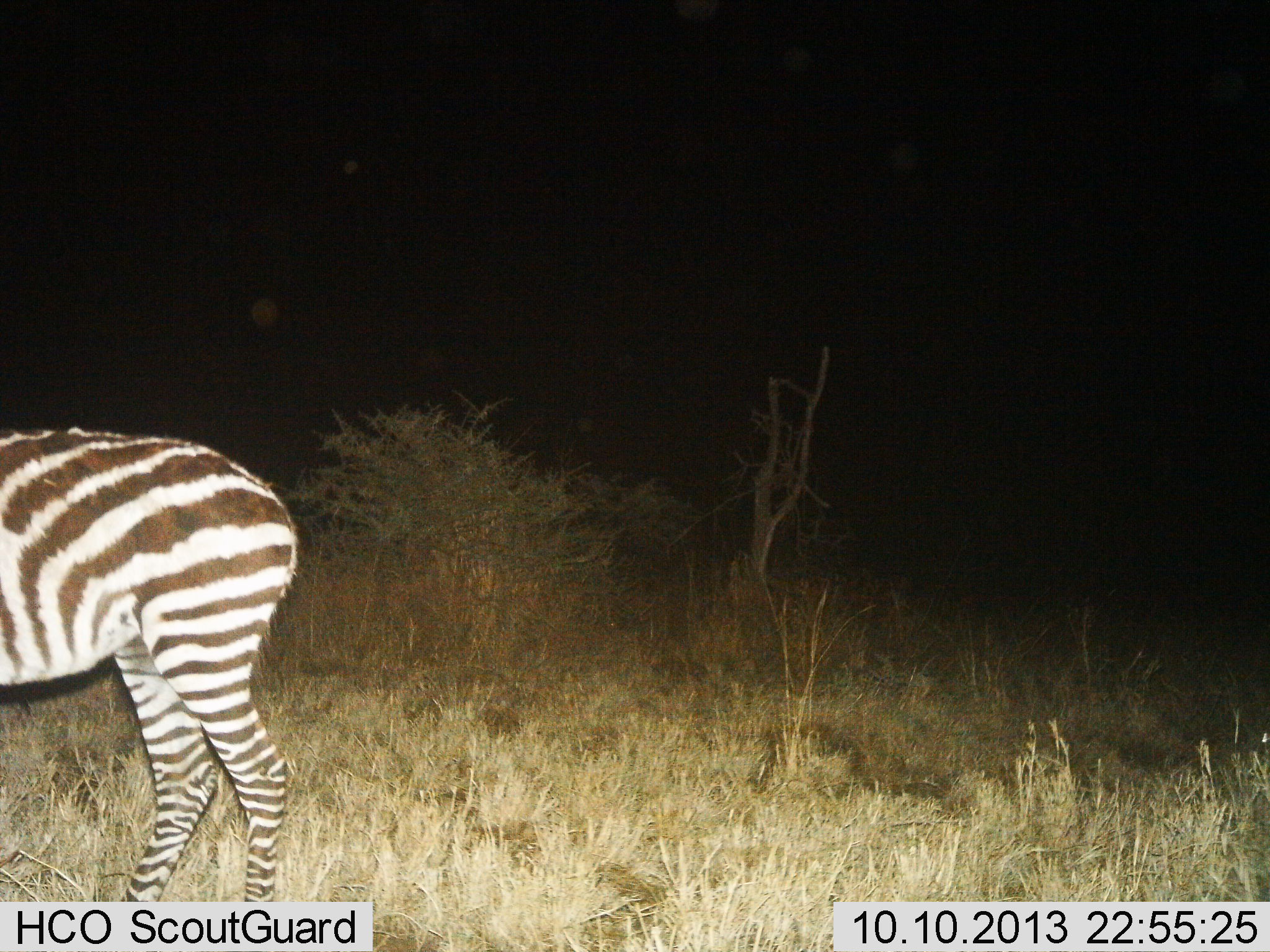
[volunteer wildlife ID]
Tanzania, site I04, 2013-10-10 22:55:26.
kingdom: Animalia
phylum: Chordata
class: Mammalia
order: Perissodactyla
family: Equidae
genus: Equus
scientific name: Equus quagga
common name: plains zebra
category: zebra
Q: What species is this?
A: Zebra (plains zebra) (Equus quagga).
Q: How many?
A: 1.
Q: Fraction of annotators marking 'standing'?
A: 85%.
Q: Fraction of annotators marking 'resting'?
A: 3%.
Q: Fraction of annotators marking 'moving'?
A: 18%.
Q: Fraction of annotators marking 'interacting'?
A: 3%.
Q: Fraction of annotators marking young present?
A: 5%.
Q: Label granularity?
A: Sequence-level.